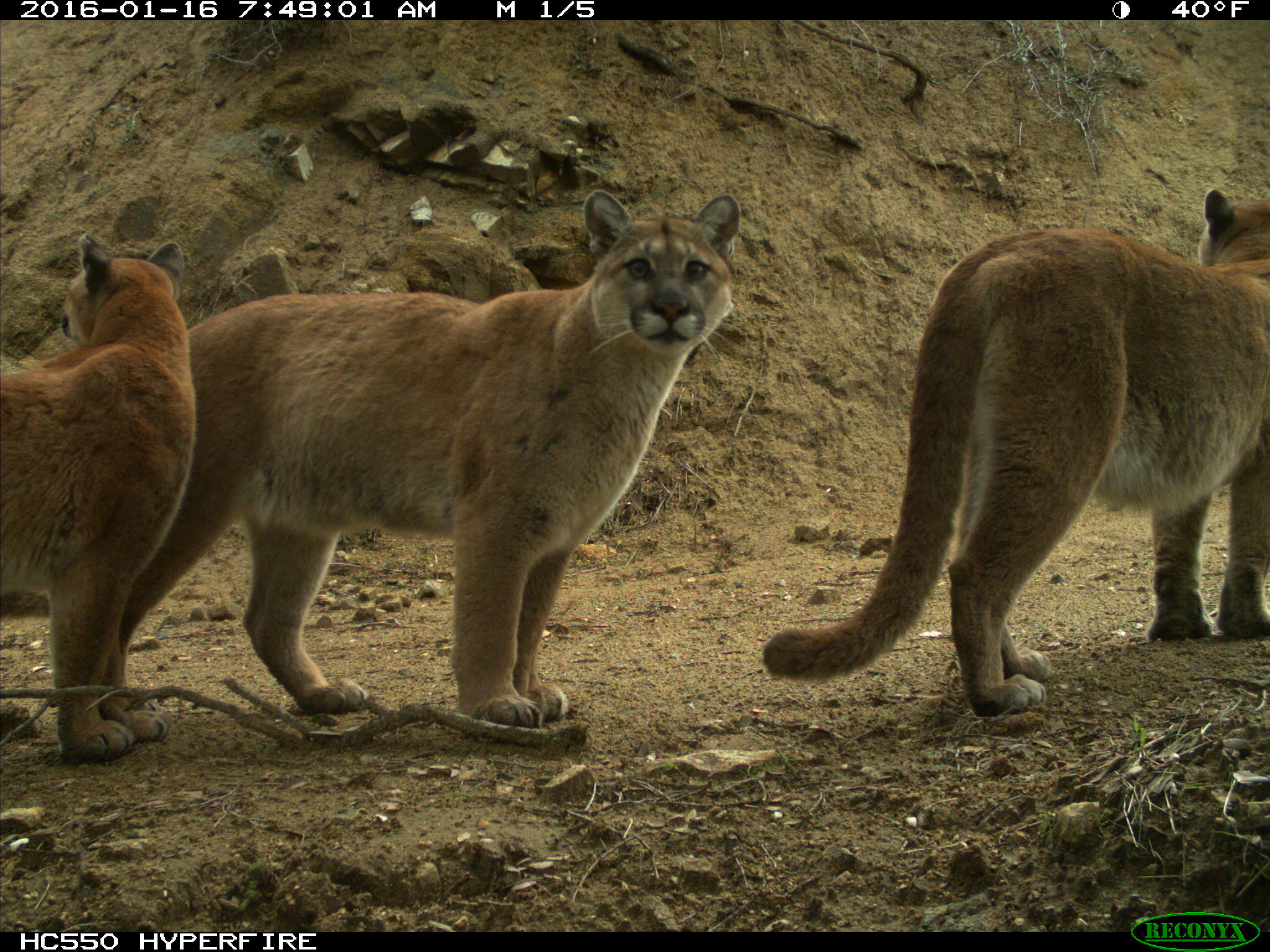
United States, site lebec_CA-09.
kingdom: Animalia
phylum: Chordata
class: Mammalia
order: Carnivora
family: Felidae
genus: Puma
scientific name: Puma concolor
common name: mountain lion